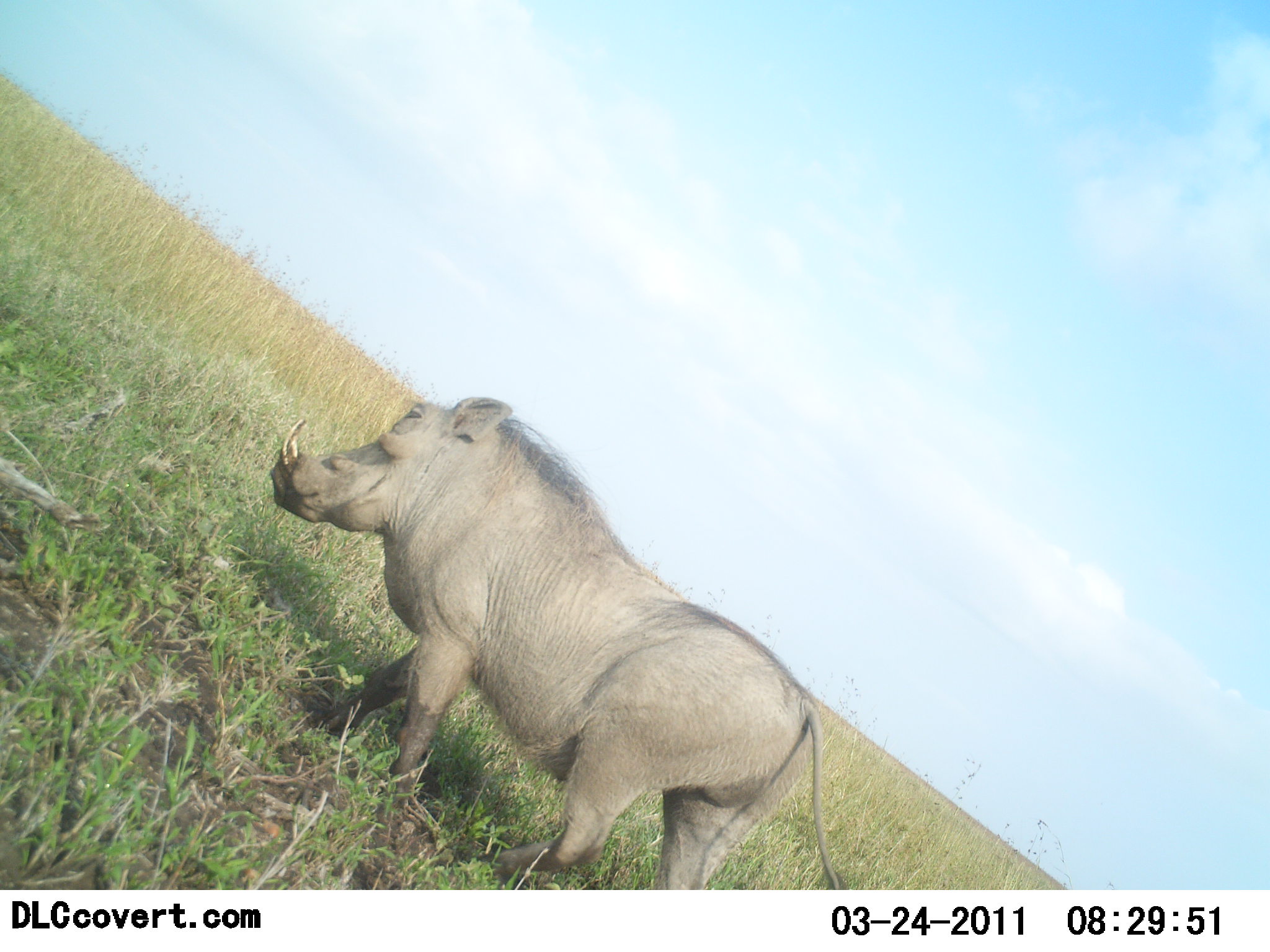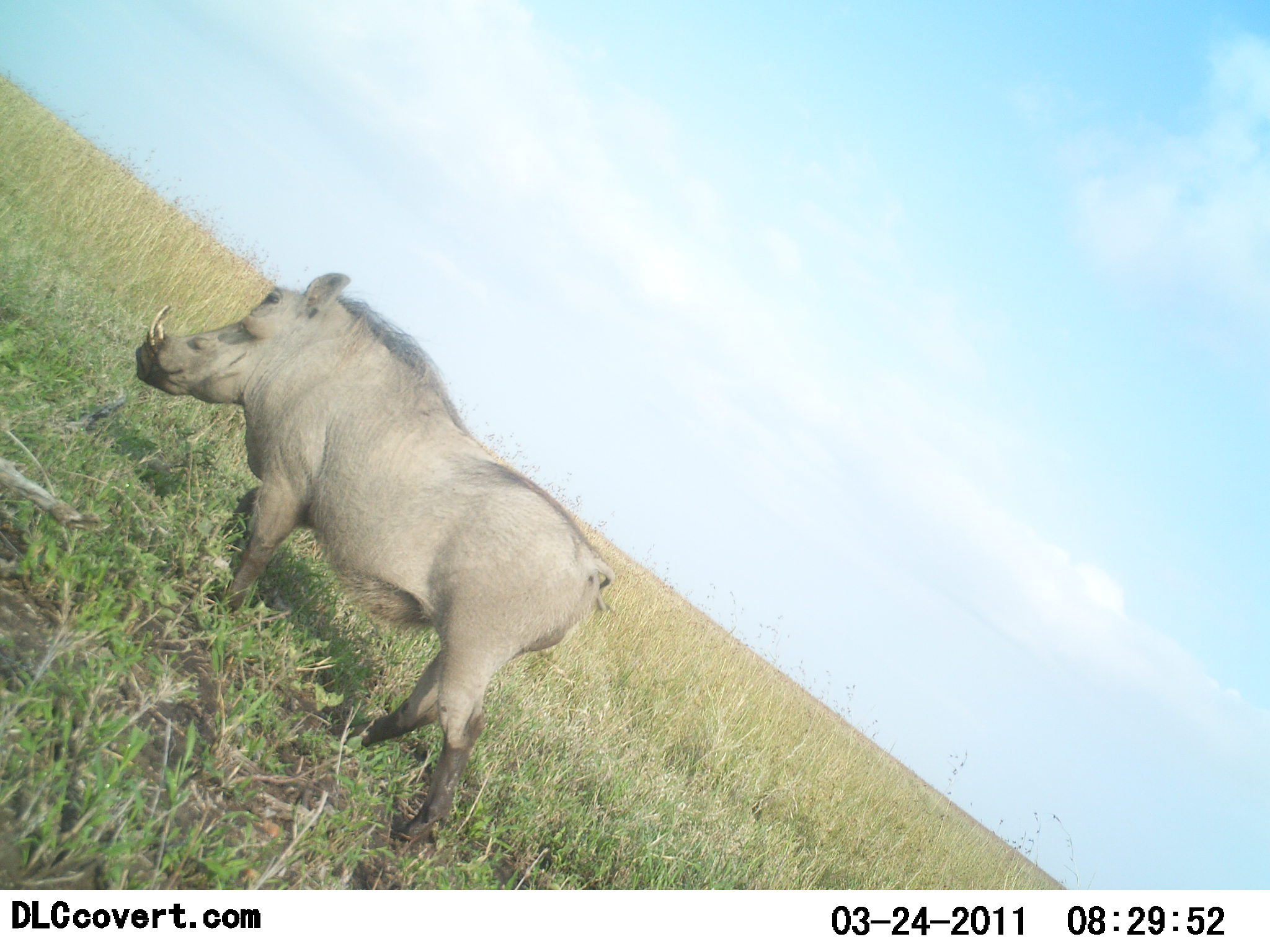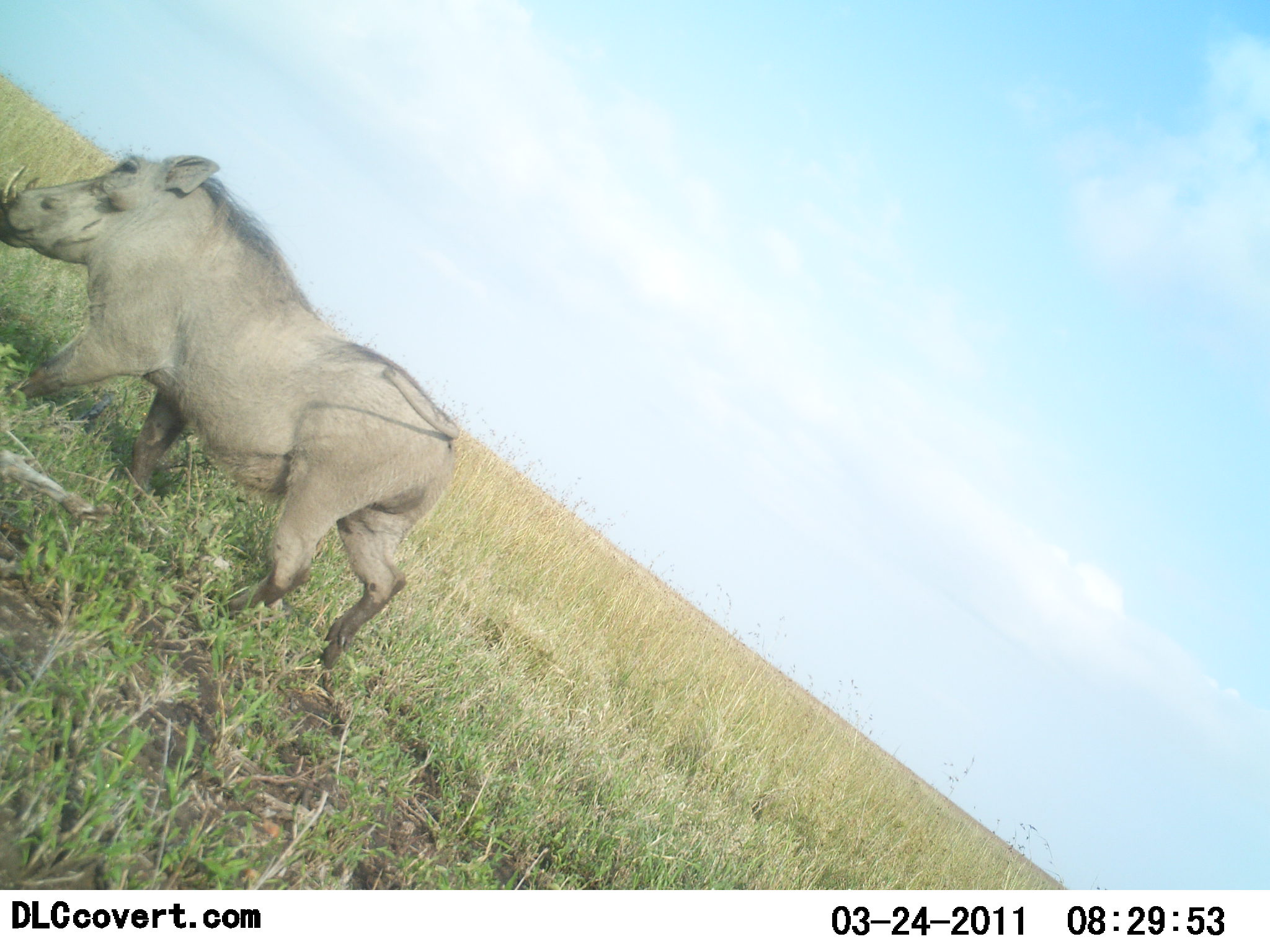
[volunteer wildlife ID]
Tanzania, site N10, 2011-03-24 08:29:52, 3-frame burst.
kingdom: Animalia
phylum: Chordata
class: Mammalia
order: Artiodactyla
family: Suidae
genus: Phacochoerus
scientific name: Phacochoerus africanus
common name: warthog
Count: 1.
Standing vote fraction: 0%.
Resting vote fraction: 0%.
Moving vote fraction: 100%.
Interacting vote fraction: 0%.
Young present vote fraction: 0%.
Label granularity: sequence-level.